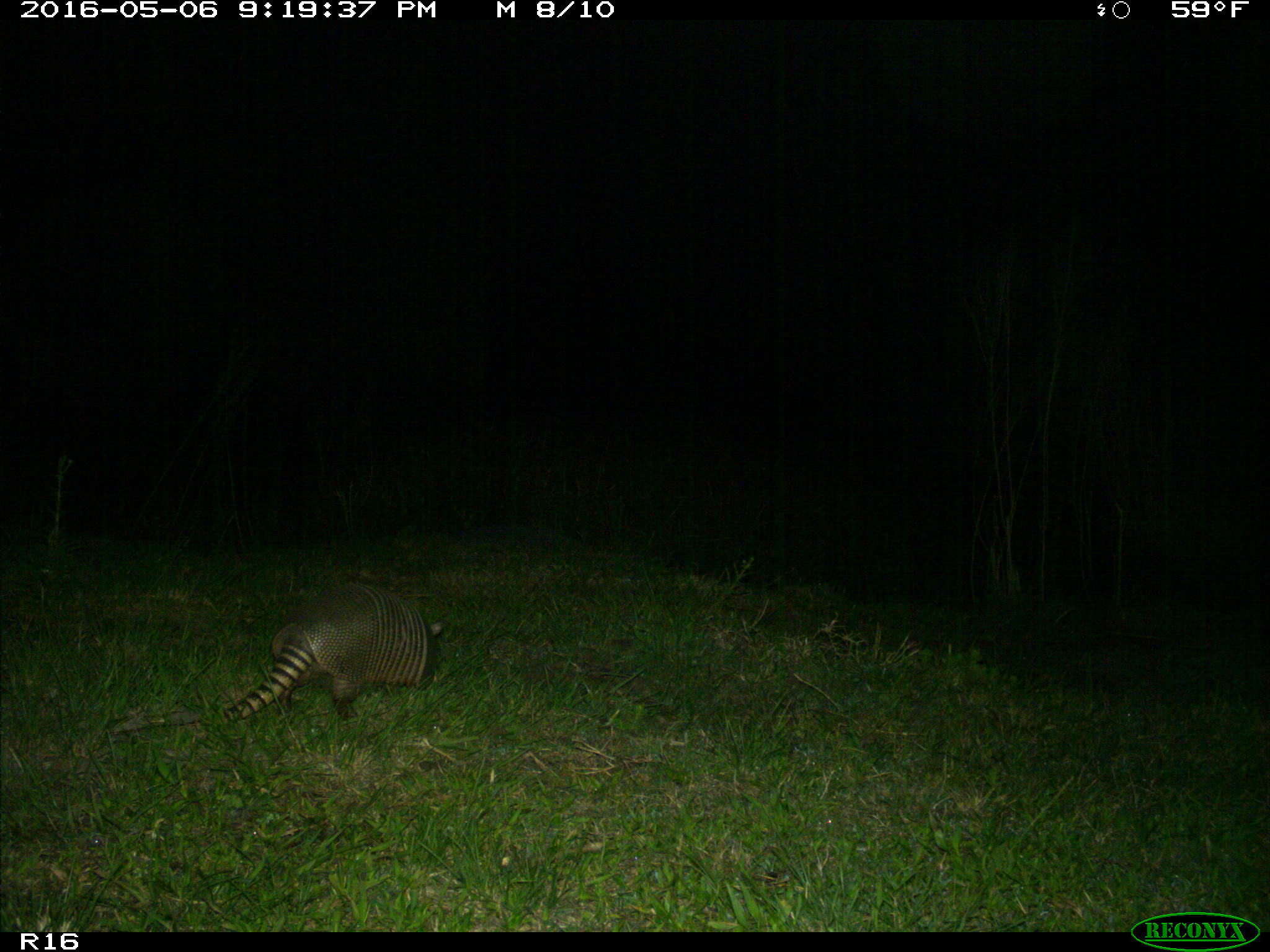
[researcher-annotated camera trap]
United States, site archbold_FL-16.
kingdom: Animalia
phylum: Chordata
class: Mammalia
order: Cingulata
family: Dasypodidae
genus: Dasypus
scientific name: Dasypus novemcinctus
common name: nine-banded armadillo